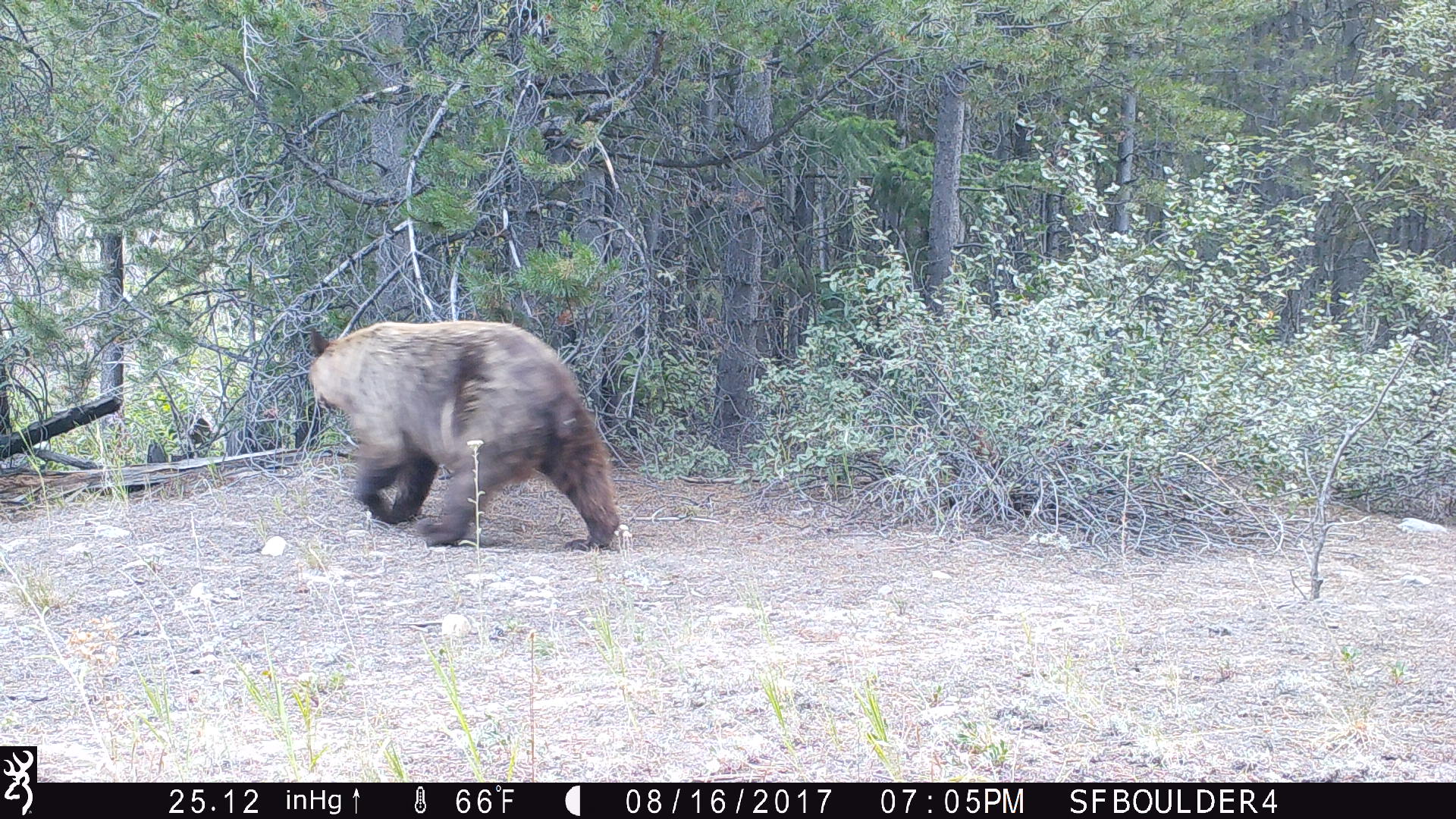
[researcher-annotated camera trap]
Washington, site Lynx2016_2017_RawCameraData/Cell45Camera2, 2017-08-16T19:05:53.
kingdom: Animalia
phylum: Chordata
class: Mammalia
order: Carnivora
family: Ursidae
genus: Ursus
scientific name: Ursus americanus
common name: american black bear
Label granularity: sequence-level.